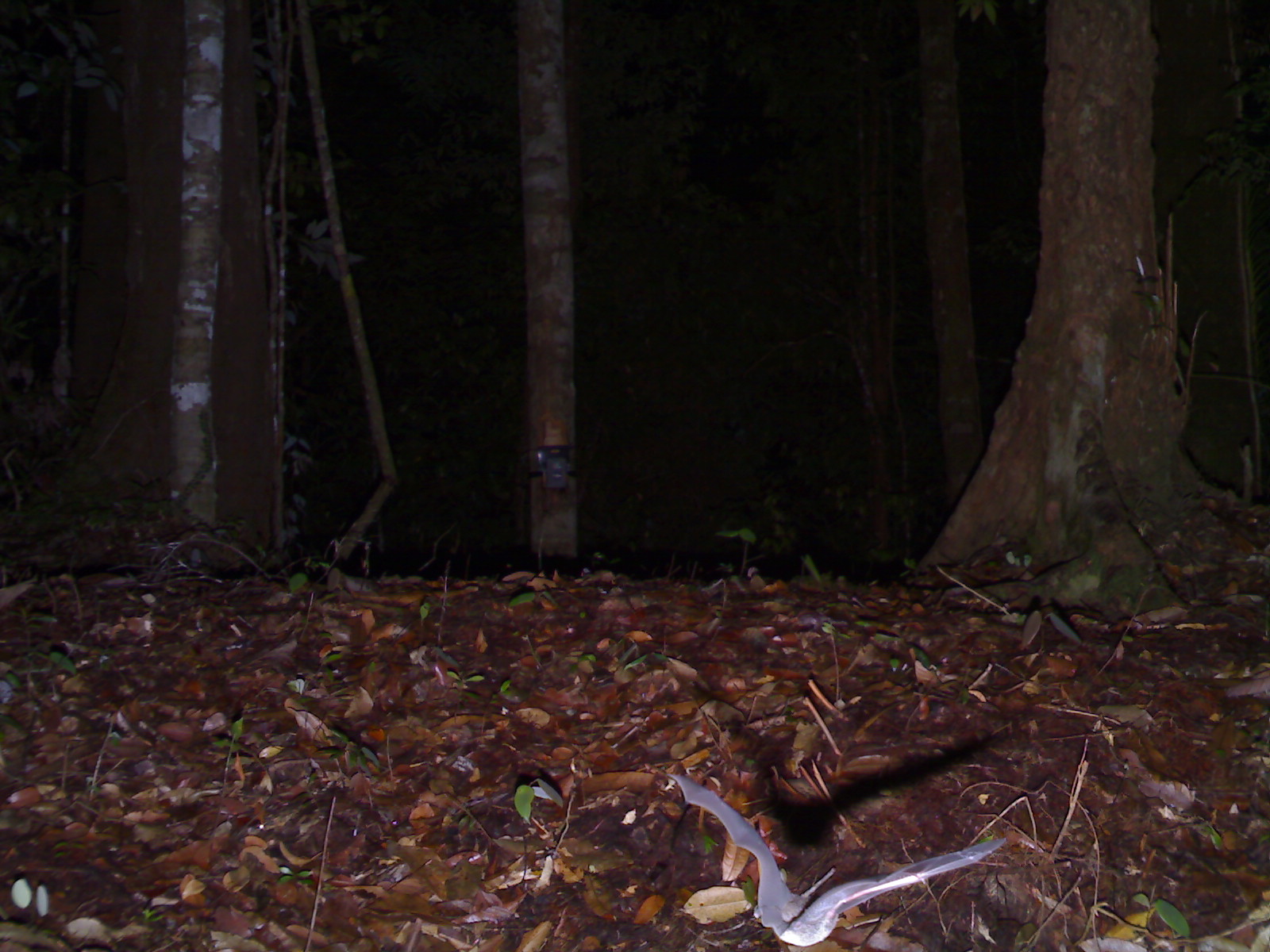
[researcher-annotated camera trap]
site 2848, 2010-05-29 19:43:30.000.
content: unidentified animal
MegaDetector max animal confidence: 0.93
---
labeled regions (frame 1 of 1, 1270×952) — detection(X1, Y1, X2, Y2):
unknown: detection(666, 772, 1007, 947)